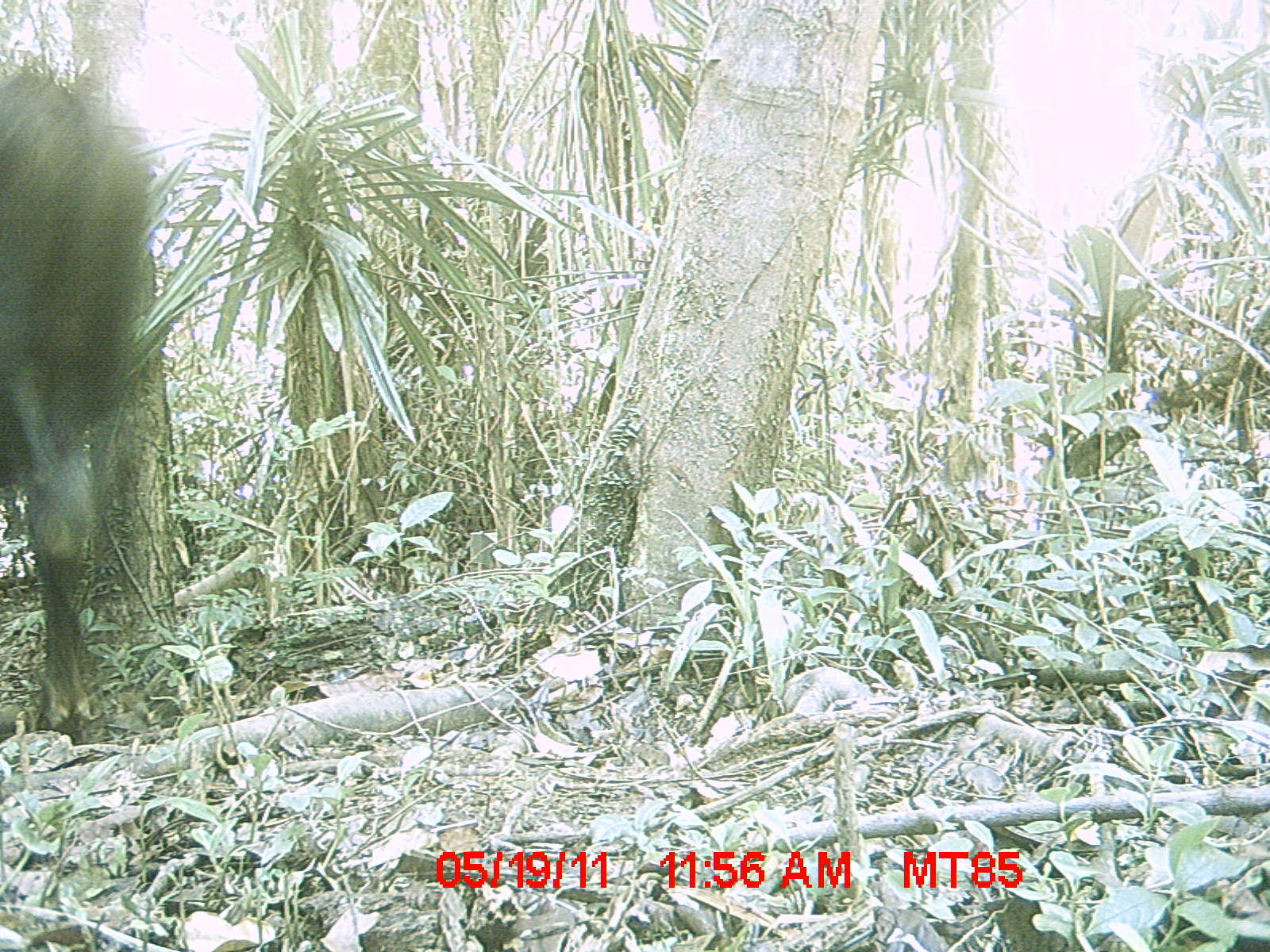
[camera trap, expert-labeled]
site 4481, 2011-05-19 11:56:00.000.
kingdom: Animalia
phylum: Chordata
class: Mammalia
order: Artiodactyla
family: Bovidae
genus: Bos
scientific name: Bos taurus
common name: domestic cattle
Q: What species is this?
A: Bos taurus (domestic cattle).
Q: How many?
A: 2.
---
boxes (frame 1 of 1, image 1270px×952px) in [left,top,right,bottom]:
bos taurus: [0,58,168,747]